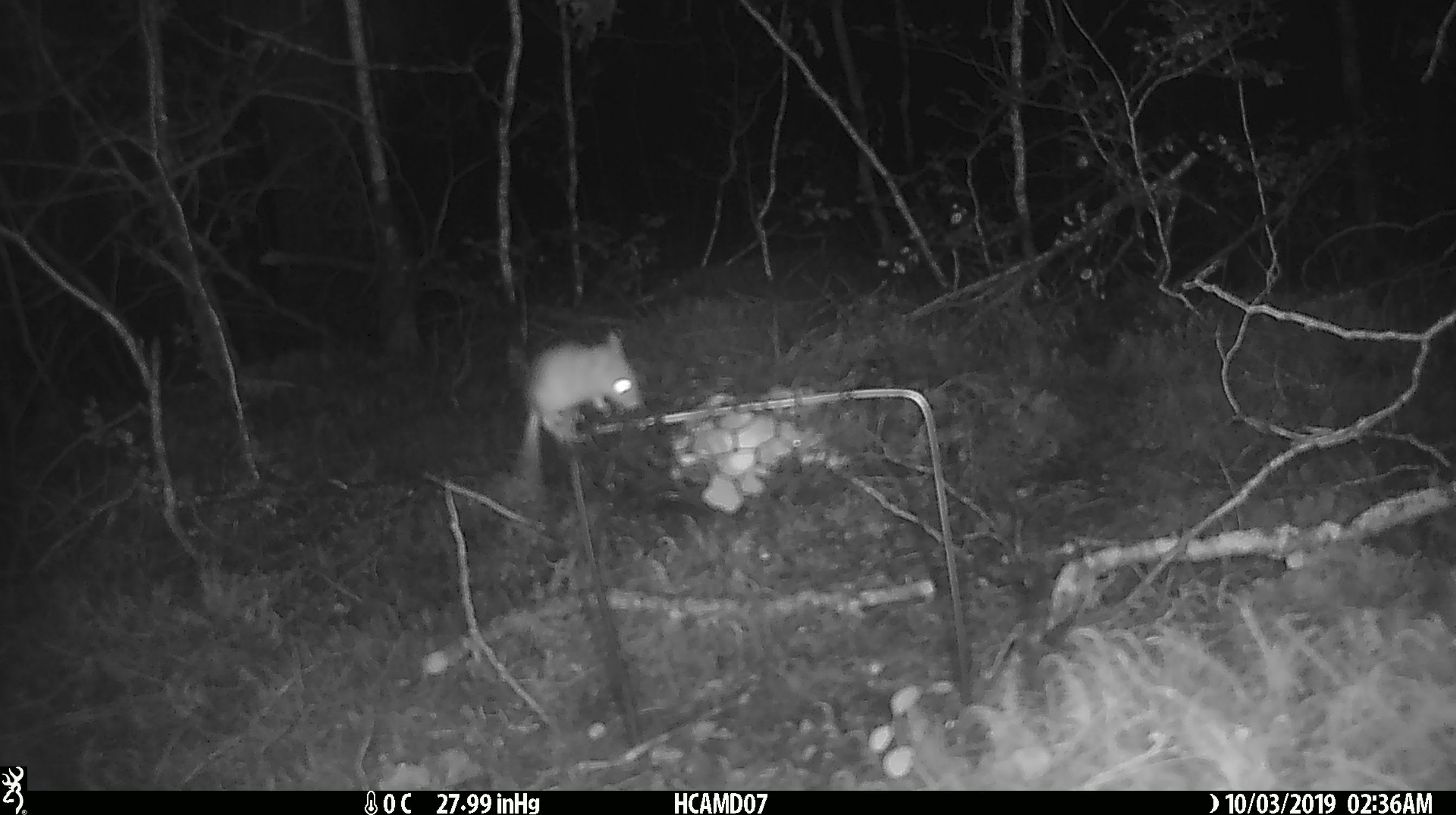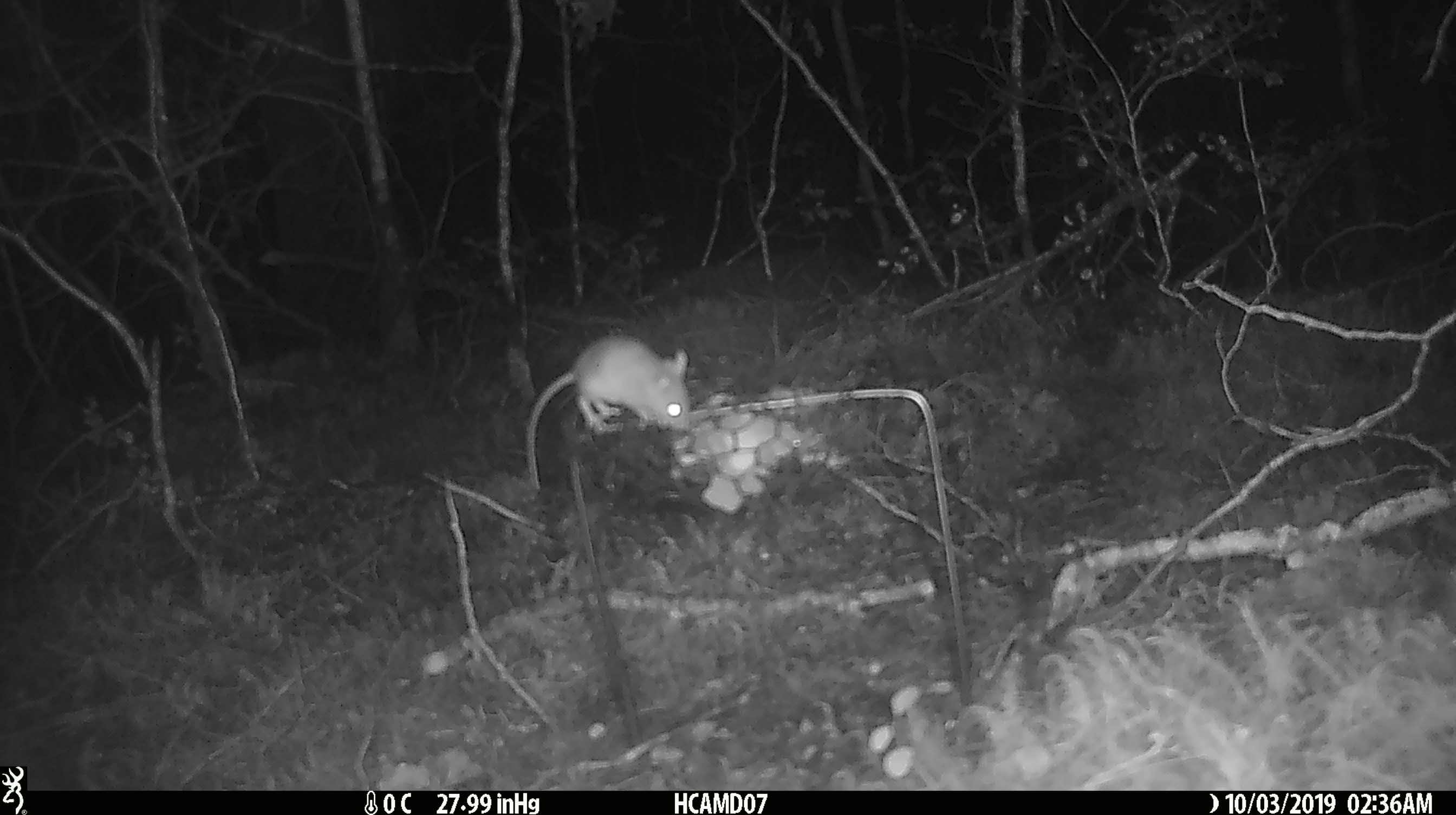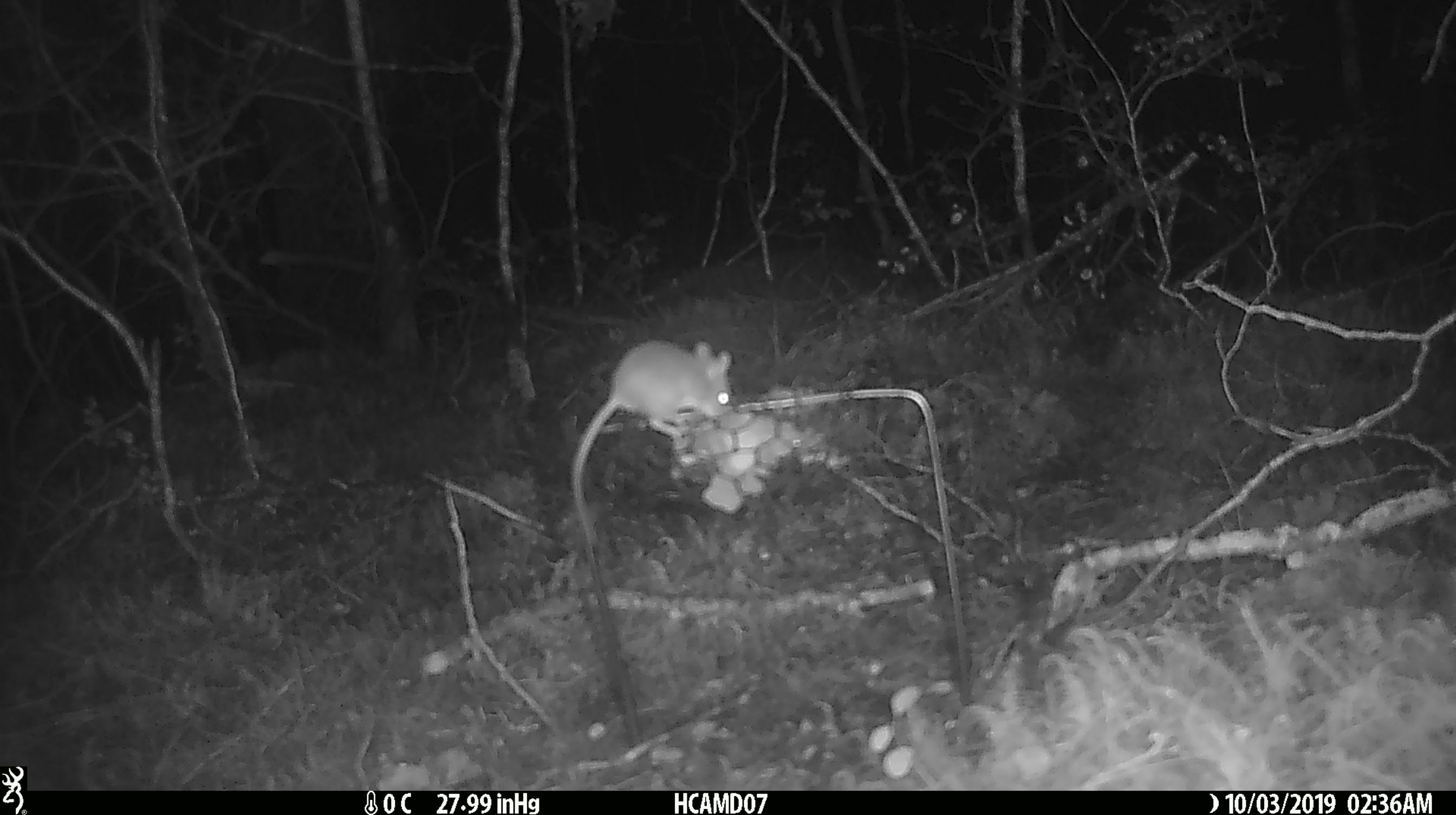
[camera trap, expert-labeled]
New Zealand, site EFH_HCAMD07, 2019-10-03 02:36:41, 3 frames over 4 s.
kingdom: Animalia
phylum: Chordata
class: Mammalia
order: Rodentia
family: Muridae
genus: Mus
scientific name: Mus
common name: mouse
Mouse (Mus).